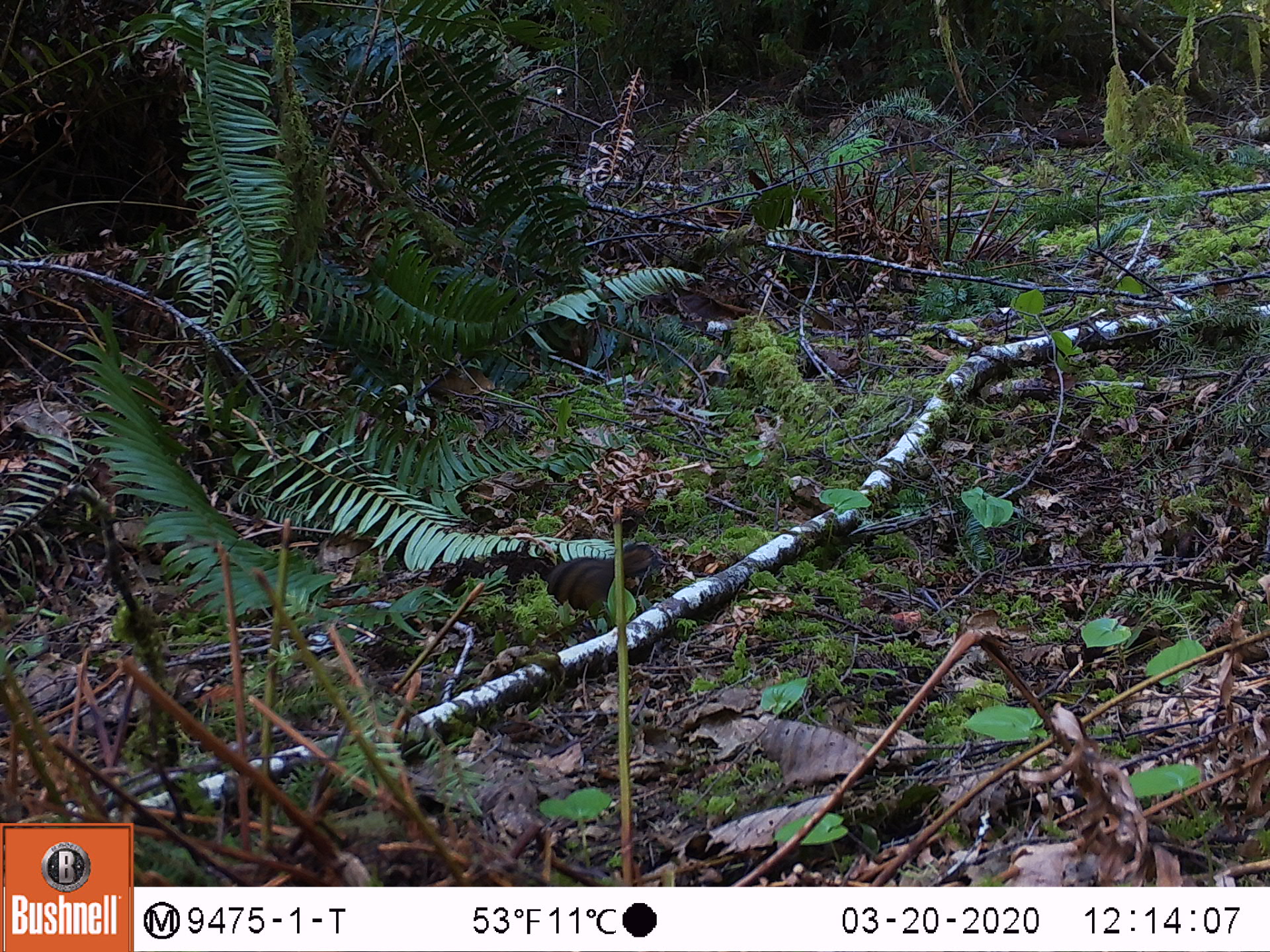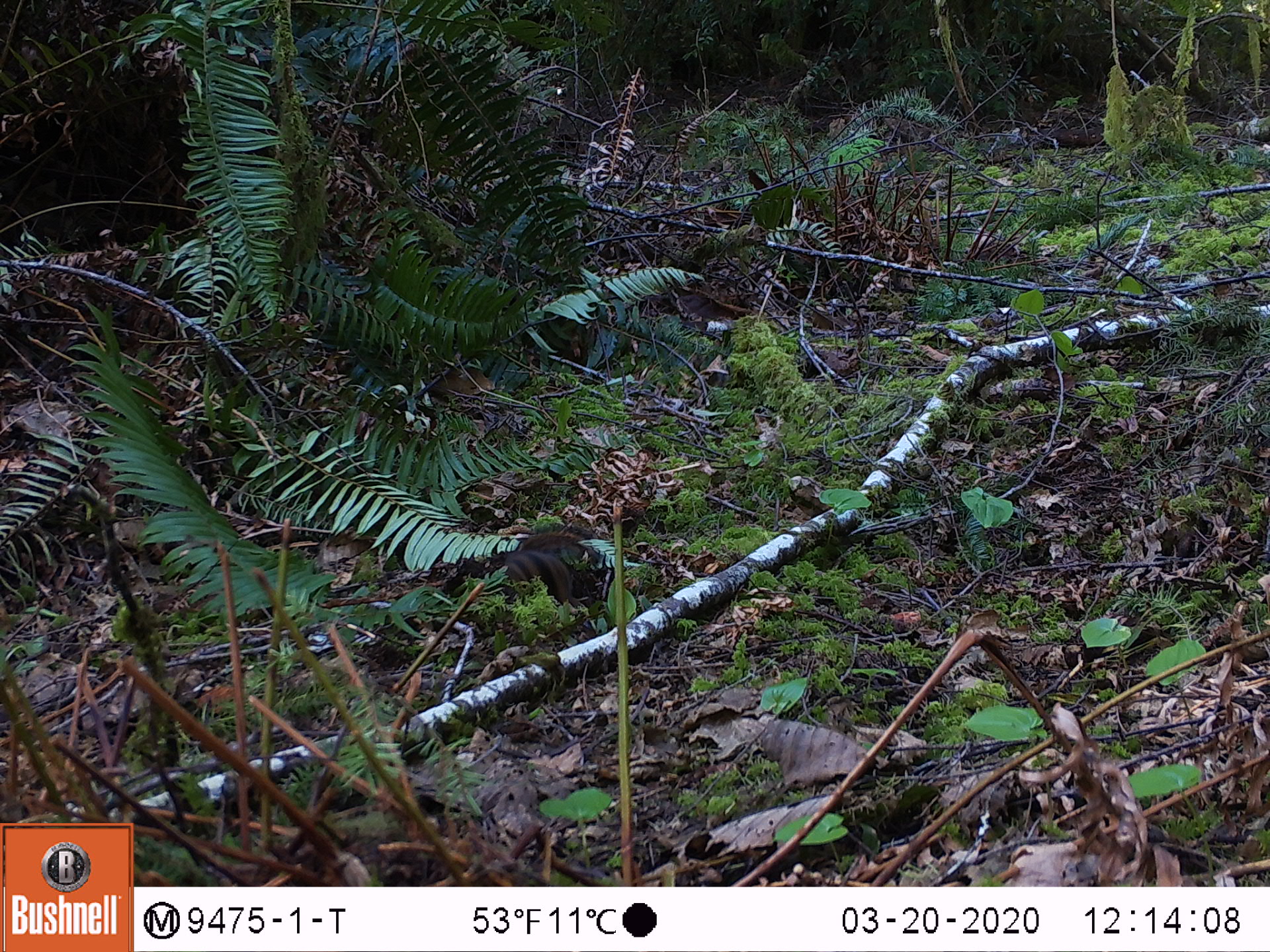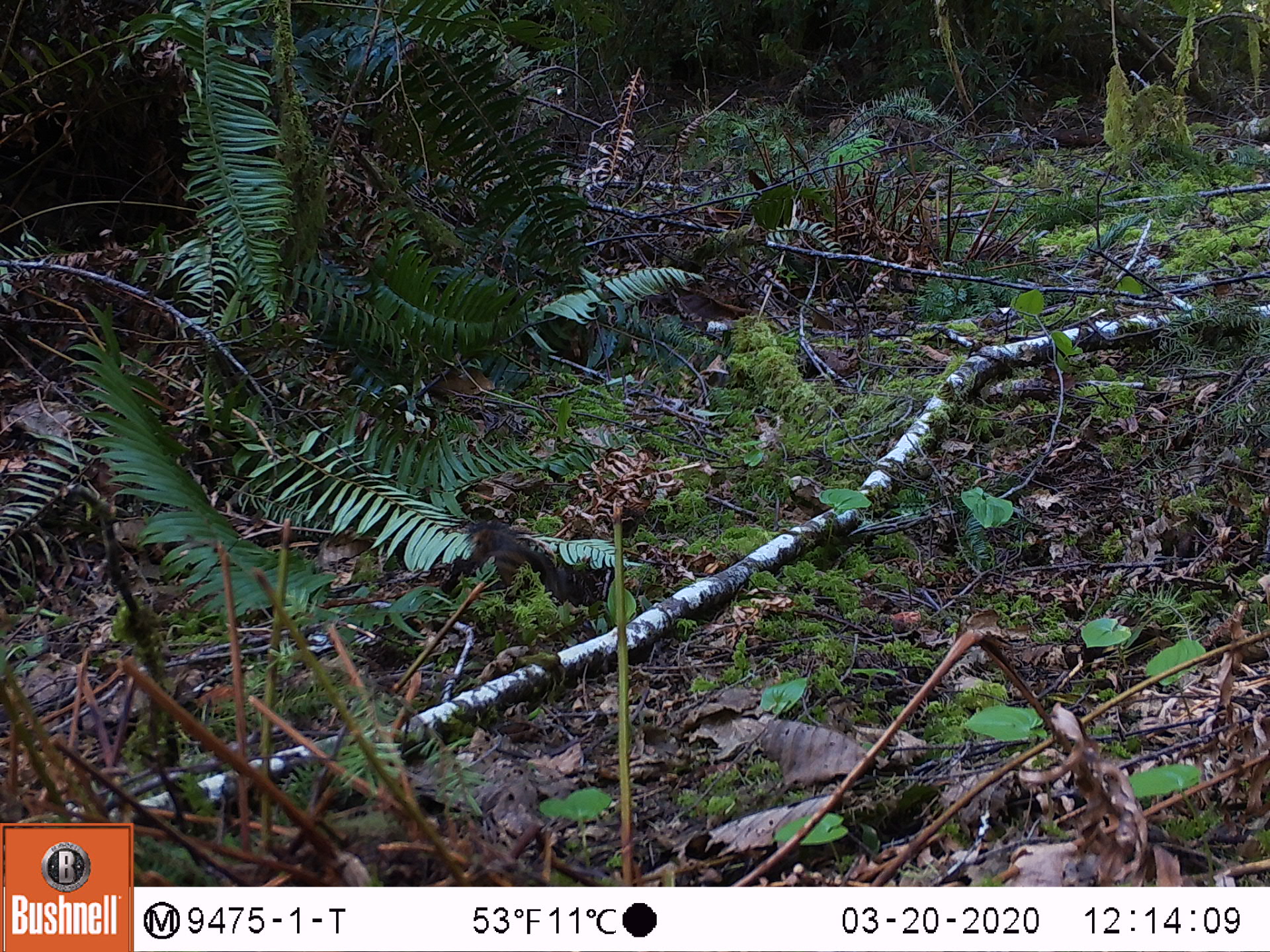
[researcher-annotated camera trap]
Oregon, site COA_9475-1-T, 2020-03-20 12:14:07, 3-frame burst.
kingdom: Animalia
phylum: Chordata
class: Mammalia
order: Rodentia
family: Sciuridae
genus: Neotamias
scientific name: Neotamias townsendii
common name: townsend's chipmunk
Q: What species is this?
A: Townsend's chipmunk (Neotamias townsendii).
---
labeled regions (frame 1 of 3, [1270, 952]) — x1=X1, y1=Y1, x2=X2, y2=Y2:
townsend's chipmunk: x1=541, y1=537, x2=668, y2=621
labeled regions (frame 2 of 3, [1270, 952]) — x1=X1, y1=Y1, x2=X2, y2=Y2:
townsend's chipmunk: x1=498, y1=515, x2=606, y2=607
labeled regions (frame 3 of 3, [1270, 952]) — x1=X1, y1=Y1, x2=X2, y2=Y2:
townsend's chipmunk: x1=461, y1=511, x2=581, y2=604